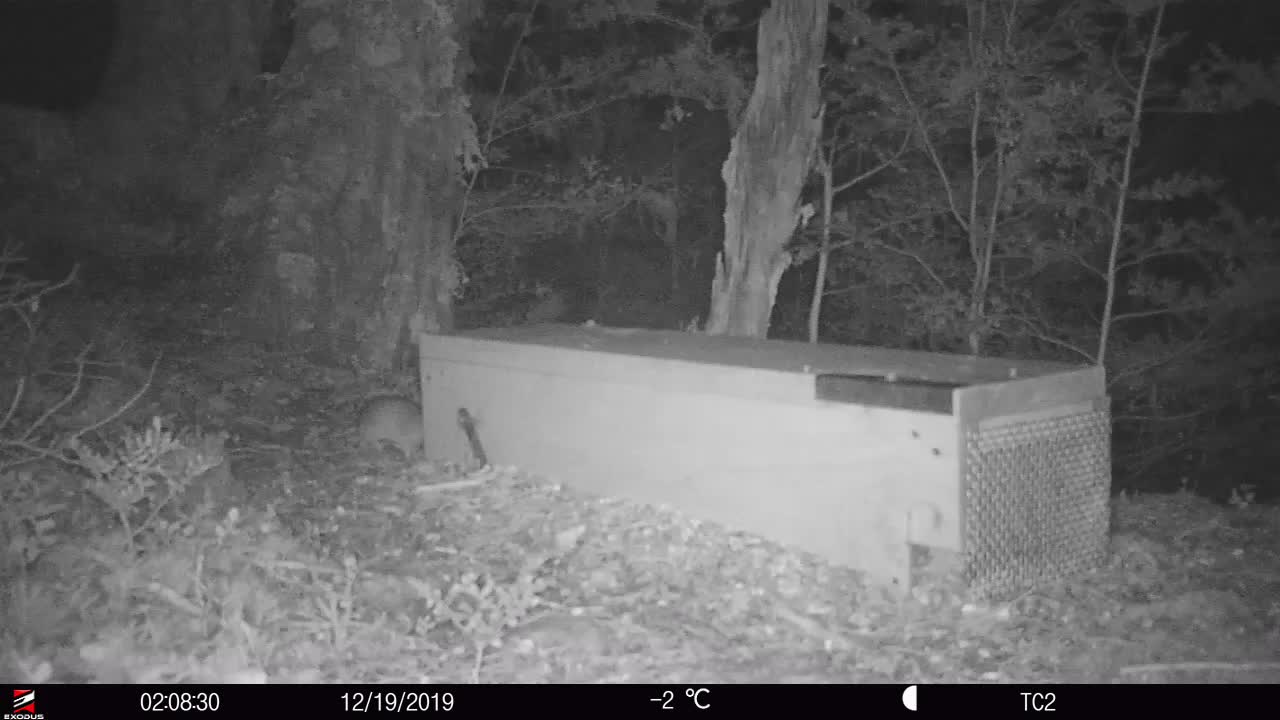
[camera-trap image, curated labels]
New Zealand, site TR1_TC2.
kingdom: Animalia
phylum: Chordata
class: Mammalia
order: Rodentia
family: Muridae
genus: Rattus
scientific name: Rattus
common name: rat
Rat (Rattus).